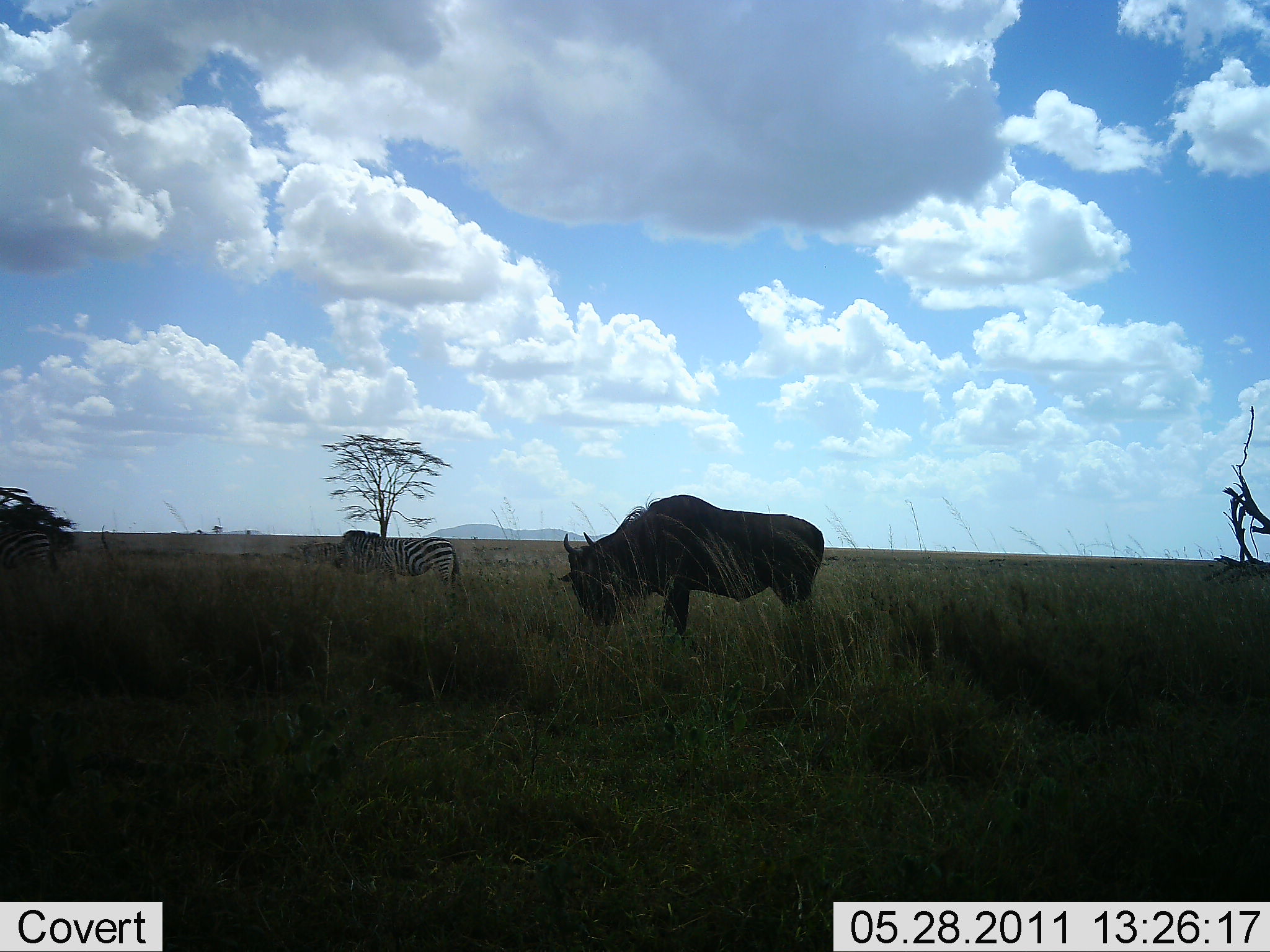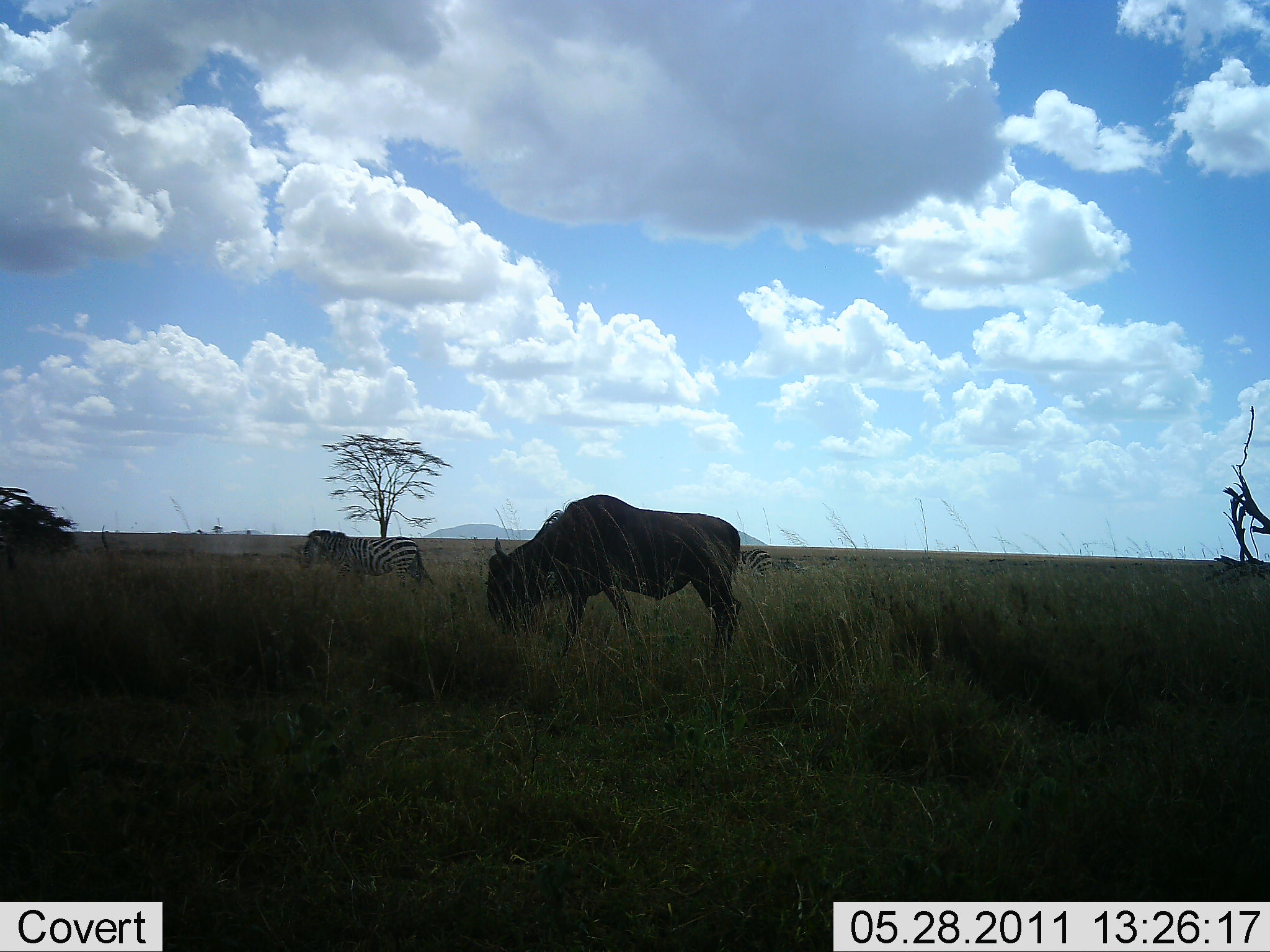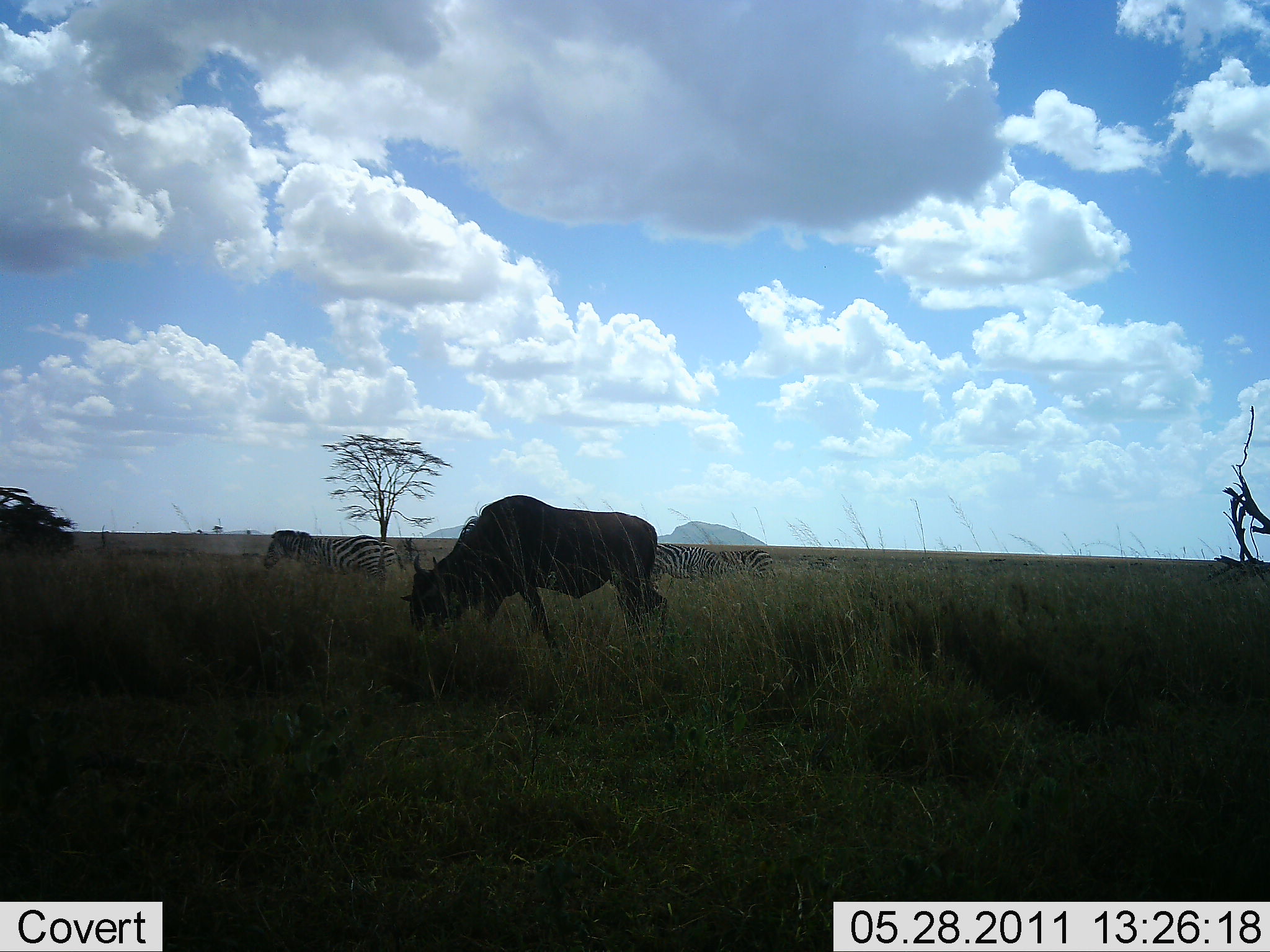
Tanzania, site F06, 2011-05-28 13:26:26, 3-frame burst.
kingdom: Animalia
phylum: Chordata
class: Mammalia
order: Artiodactyla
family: Bovidae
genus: Connochaetes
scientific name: Connochaetes taurinus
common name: blue wildebeest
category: wildebeest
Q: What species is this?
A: Wildebeest (blue wildebeest) (Connochaetes taurinus).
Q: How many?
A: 1.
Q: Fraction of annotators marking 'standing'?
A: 8%.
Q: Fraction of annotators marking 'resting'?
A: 0%.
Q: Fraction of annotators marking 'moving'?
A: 62%.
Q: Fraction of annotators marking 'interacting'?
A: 0%.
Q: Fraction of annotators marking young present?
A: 0%.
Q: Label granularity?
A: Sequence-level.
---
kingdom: Animalia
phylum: Chordata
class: Mammalia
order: Perissodactyla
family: Equidae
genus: Equus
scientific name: Equus quagga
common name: plains zebra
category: zebra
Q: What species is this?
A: Zebra (plains zebra) (Equus quagga).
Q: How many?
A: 3.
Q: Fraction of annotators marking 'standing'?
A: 14%.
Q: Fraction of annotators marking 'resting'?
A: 0%.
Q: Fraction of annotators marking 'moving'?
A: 71%.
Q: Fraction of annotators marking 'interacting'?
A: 0%.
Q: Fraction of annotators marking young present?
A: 0%.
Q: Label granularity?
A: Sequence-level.